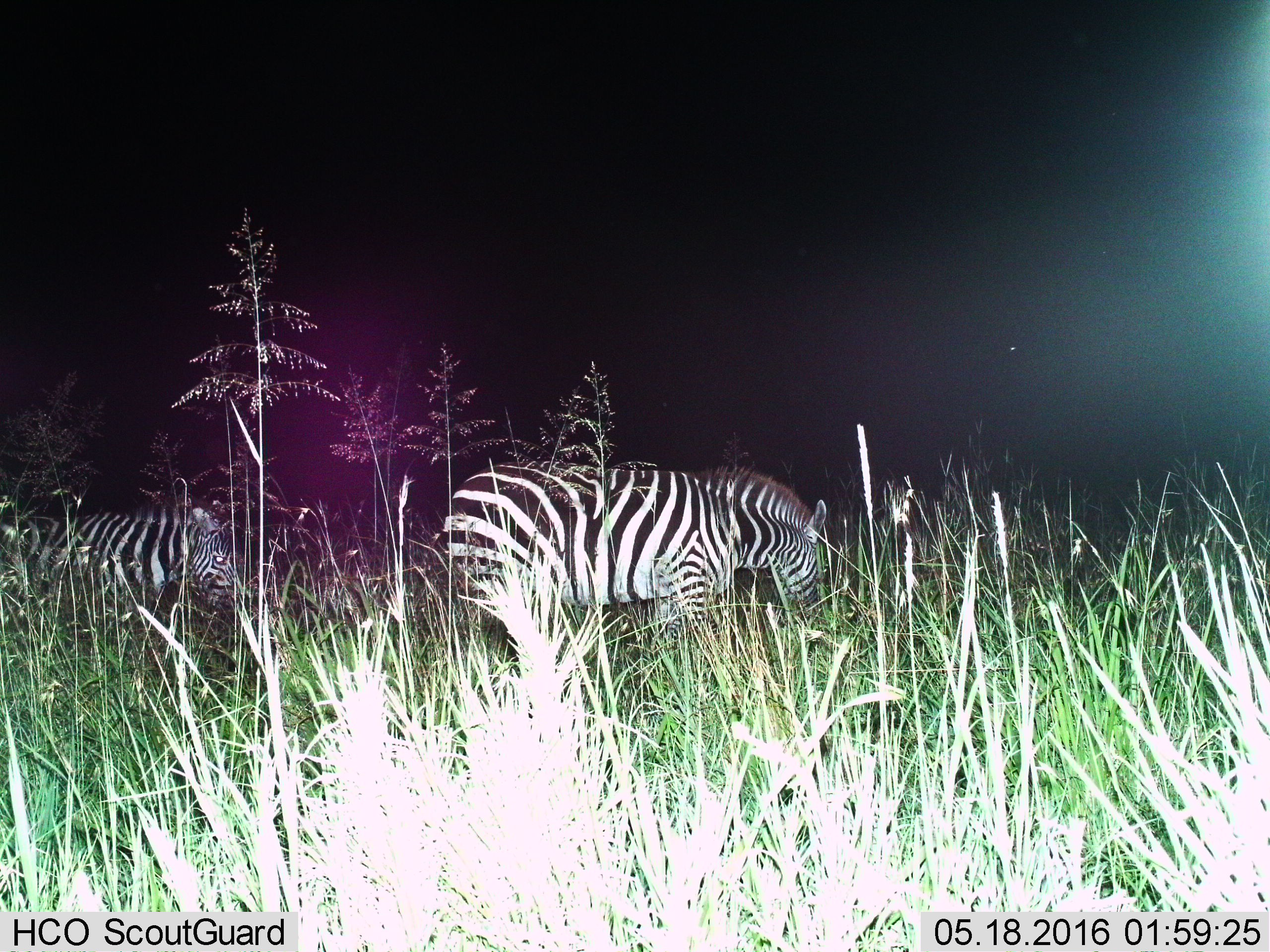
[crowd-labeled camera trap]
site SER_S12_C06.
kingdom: Animalia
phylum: Chordata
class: Mammalia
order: Perissodactyla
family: Equidae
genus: Equus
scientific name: Equus quagga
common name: plains zebra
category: zebraplains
Zebraplains (plains zebra) (Equus quagga), count 2. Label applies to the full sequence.